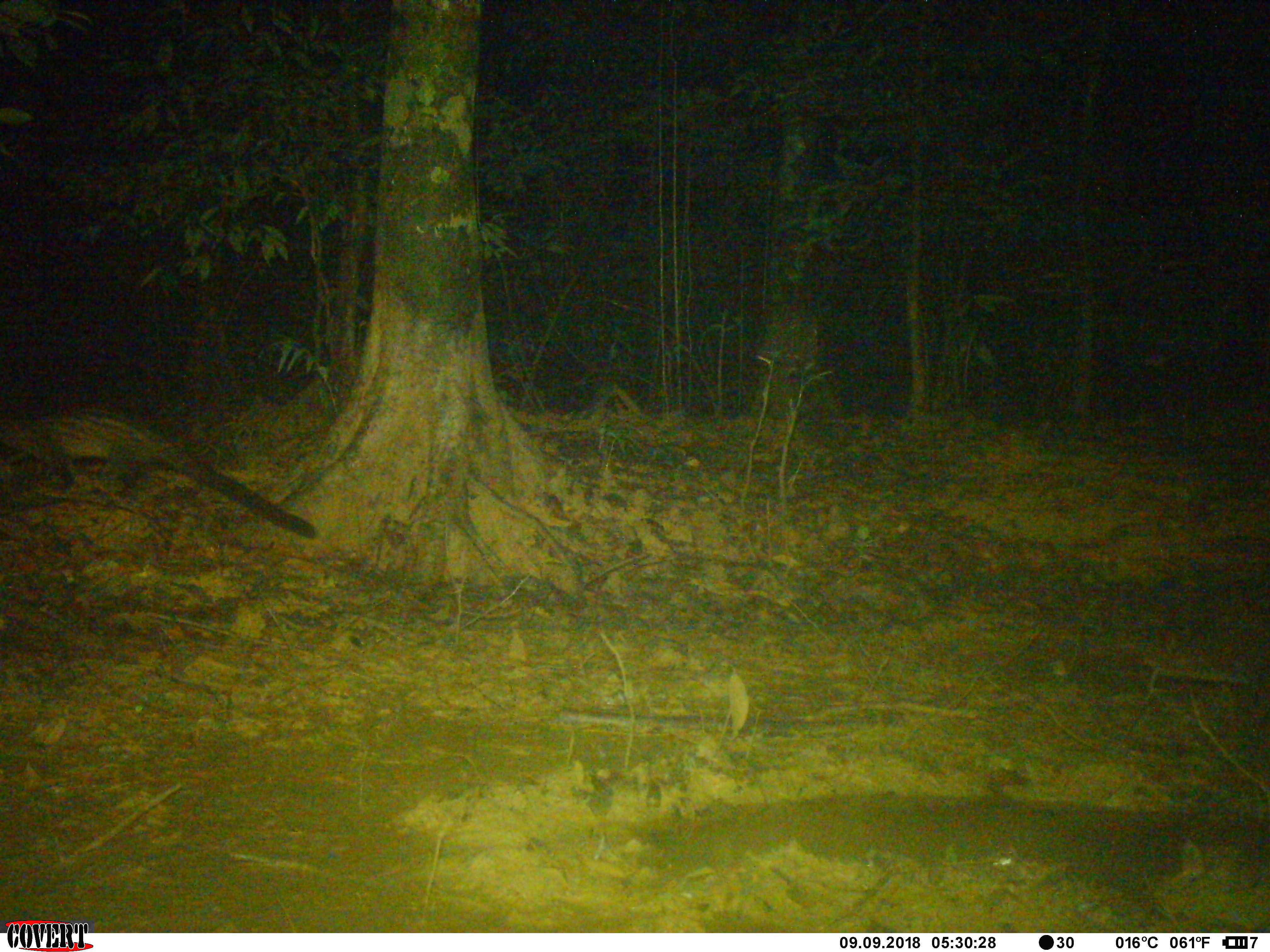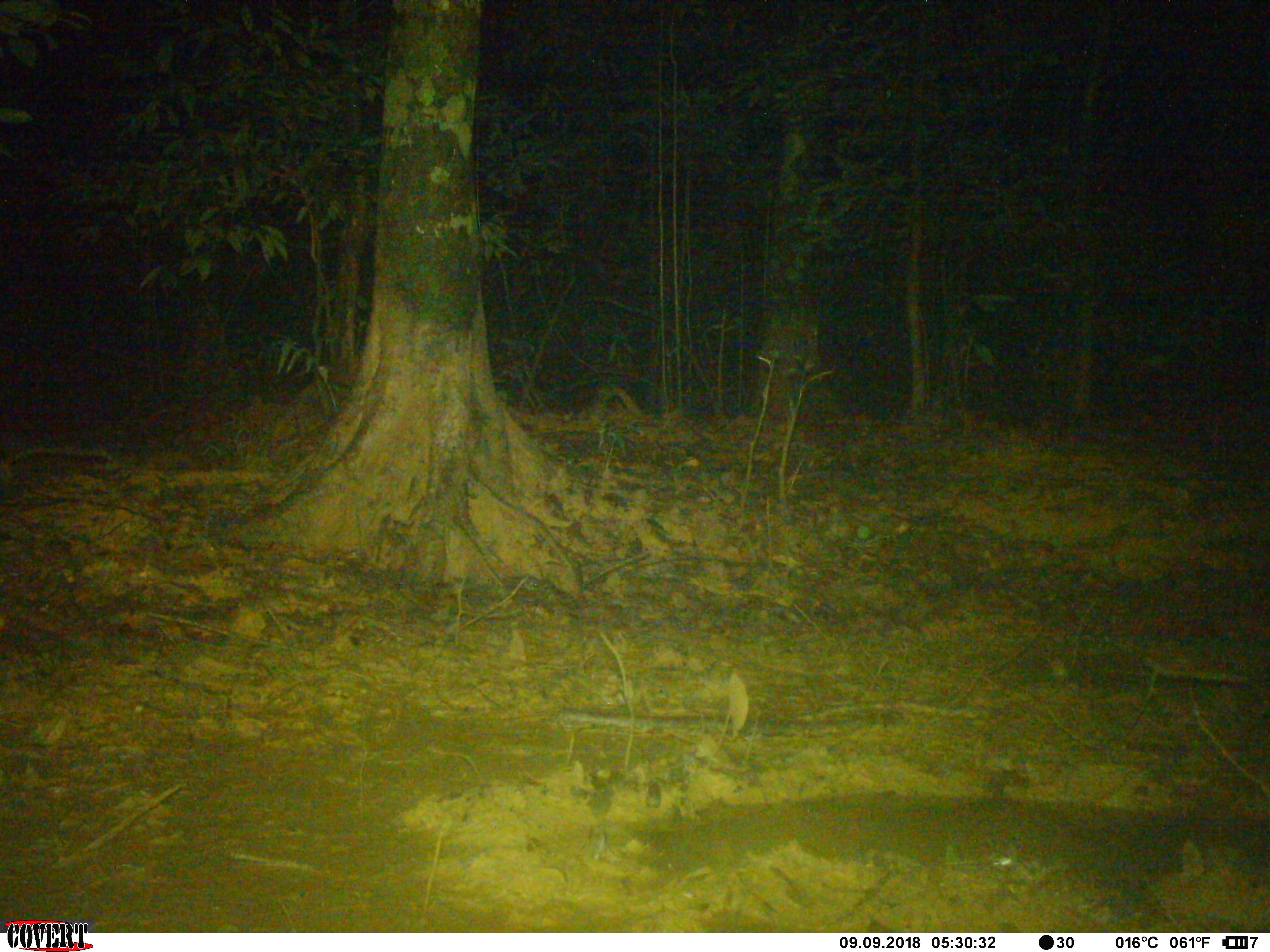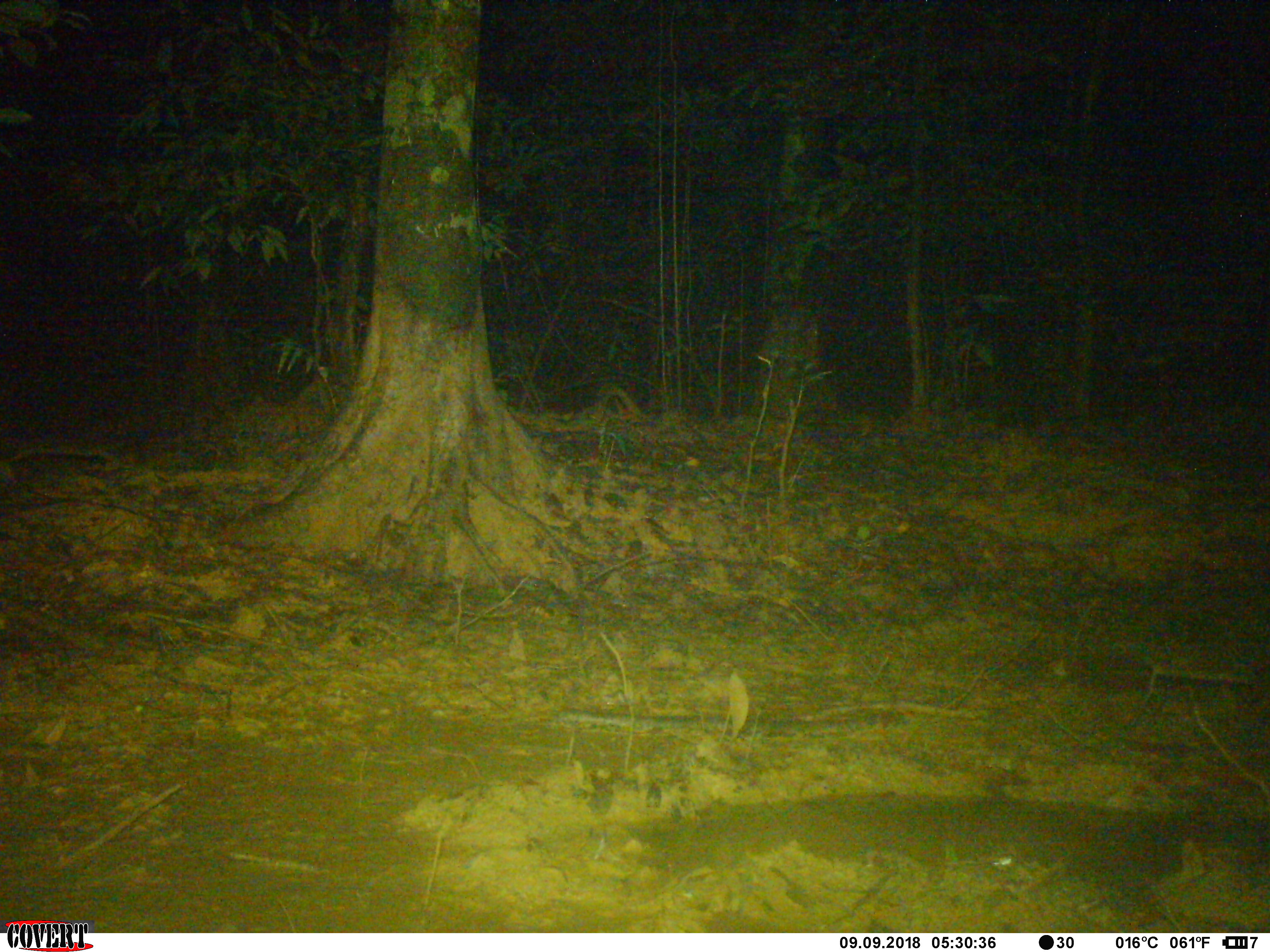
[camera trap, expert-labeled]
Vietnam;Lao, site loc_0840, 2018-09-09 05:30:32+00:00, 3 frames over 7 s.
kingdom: Animalia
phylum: Chordata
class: Mammalia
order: Carnivora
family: Viverridae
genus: Paradoxurus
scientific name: Paradoxurus hermaphroditus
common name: common palm civet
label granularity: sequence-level